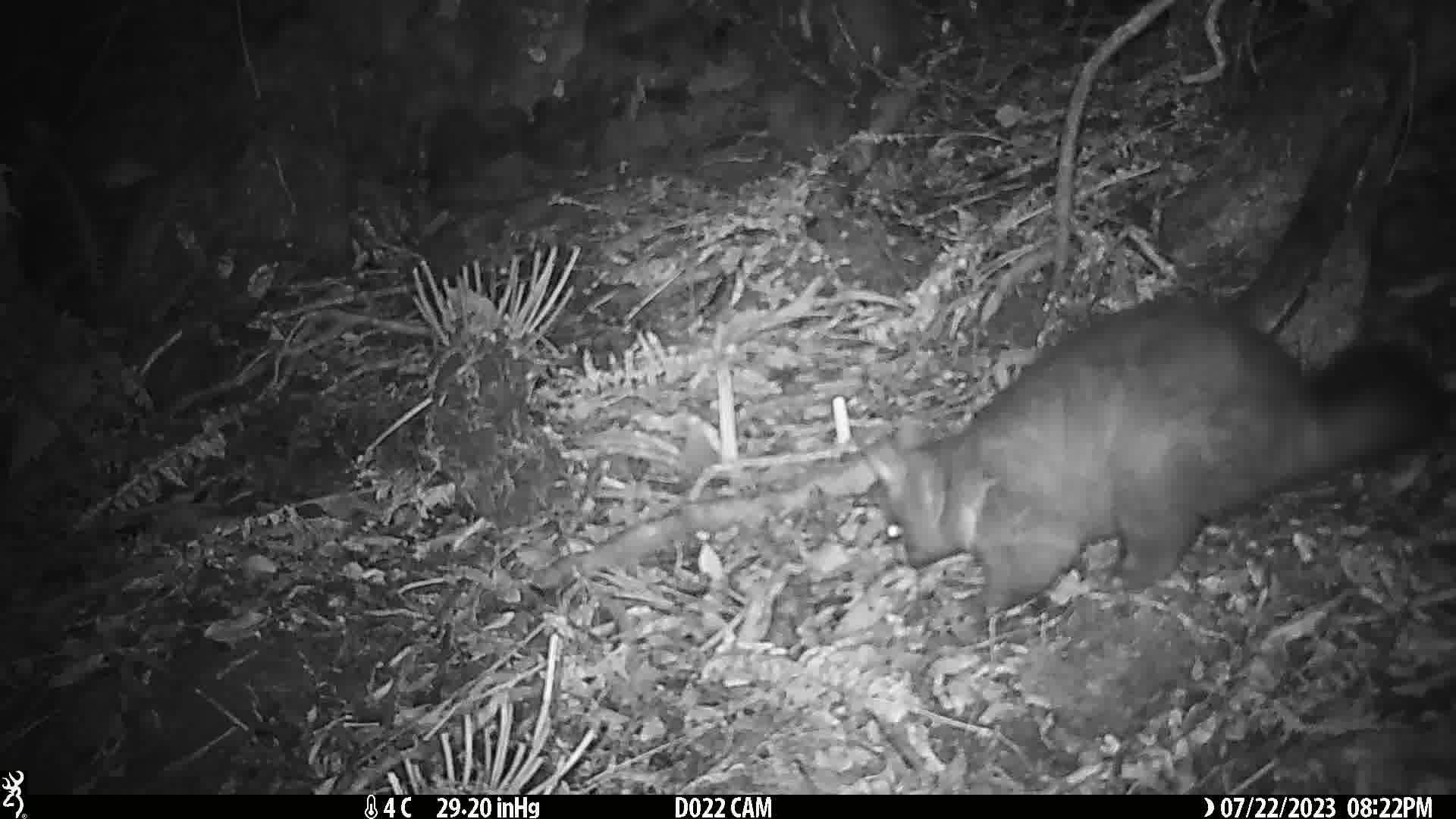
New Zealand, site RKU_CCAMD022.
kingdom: Animalia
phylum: Chordata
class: Mammalia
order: Diprotodontia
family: Phalangeridae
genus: Trichosurus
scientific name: Trichosurus vulpecula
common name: common brushtail possum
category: possum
Possum (common brushtail possum) (Trichosurus vulpecula).